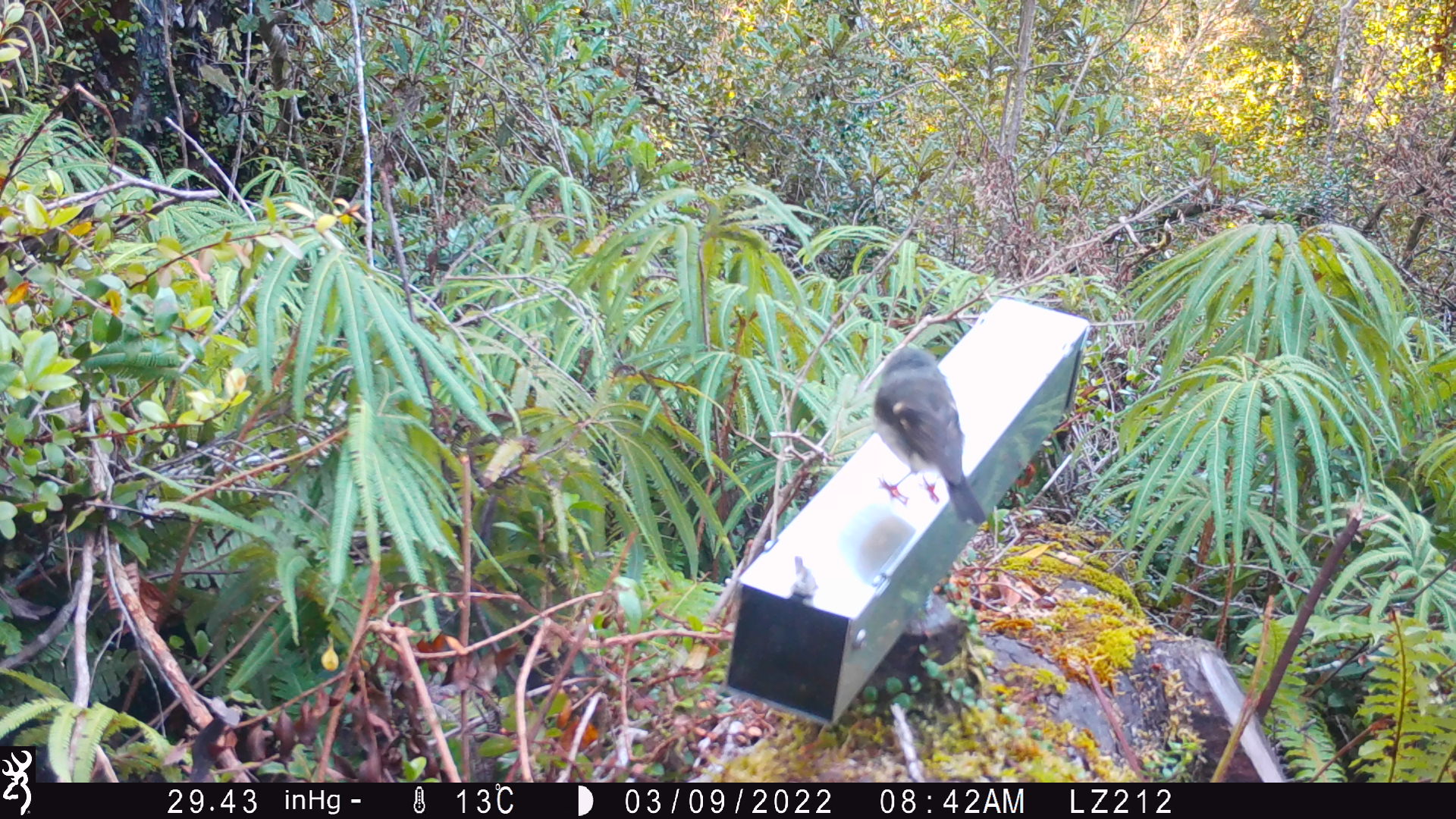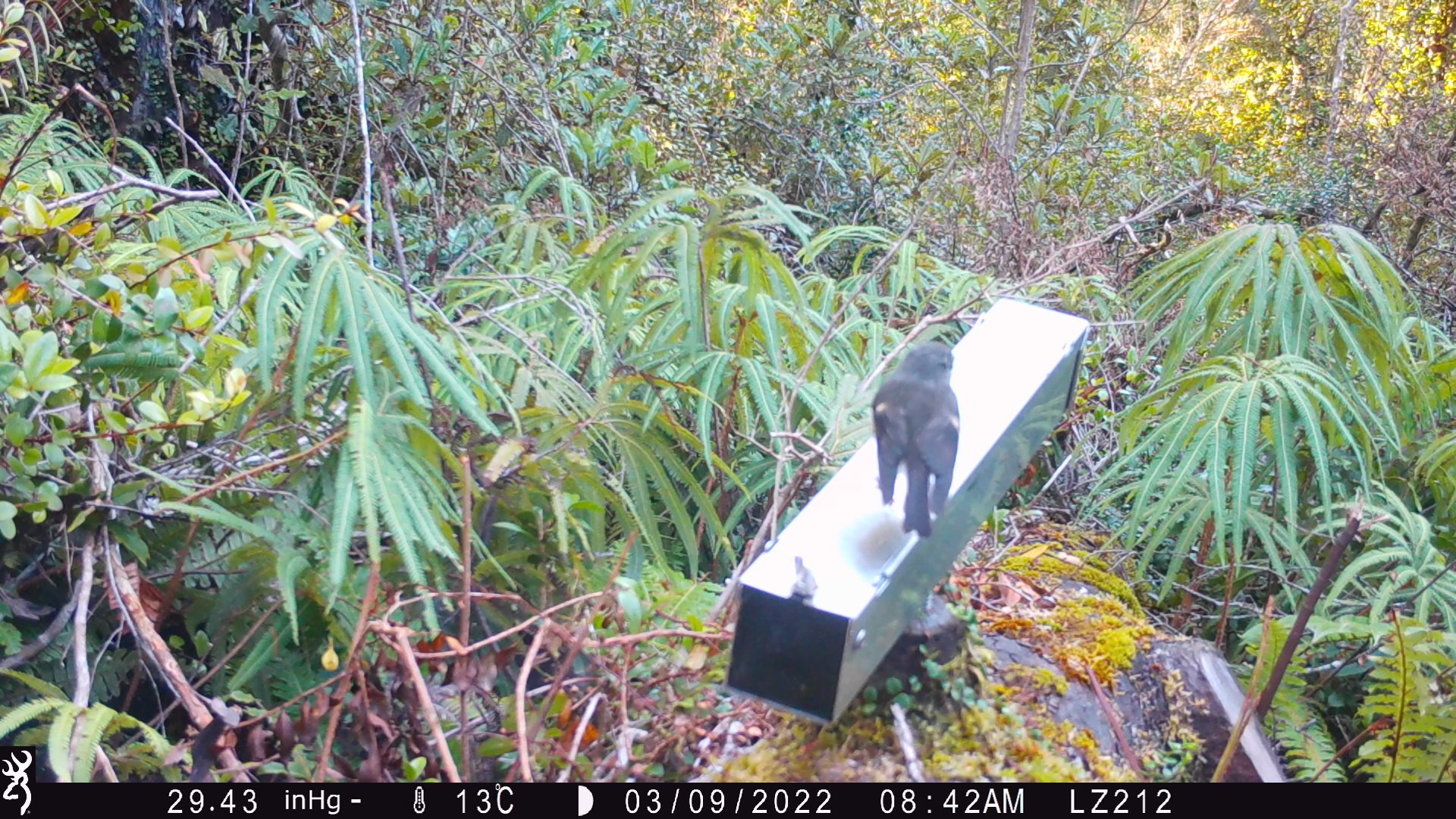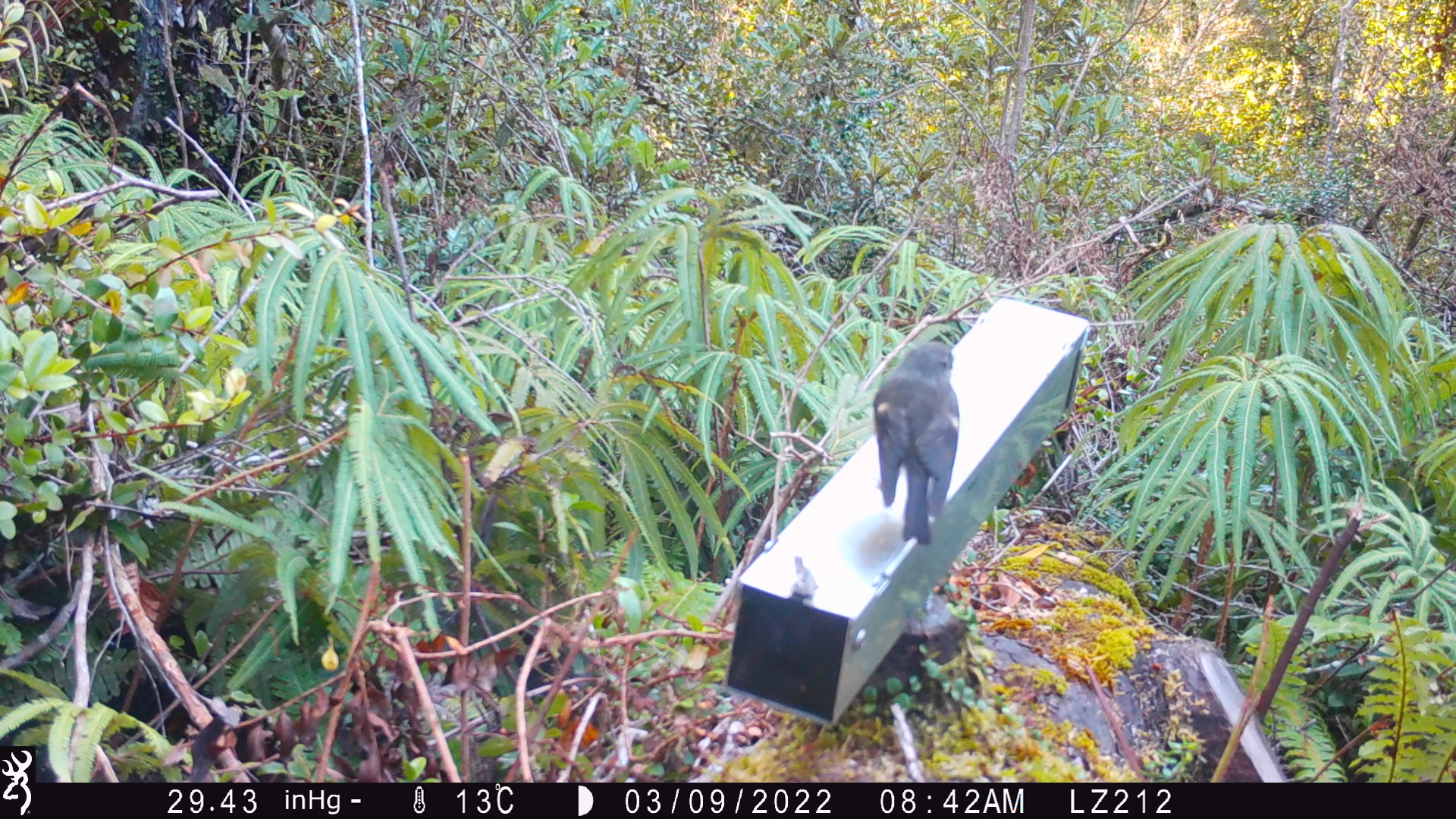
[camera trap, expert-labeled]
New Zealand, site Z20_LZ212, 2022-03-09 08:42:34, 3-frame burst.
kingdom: Animalia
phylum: Chordata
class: Aves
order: Passeriformes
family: Petroicidae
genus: Petroica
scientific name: Petroica macrocephala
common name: tomtit